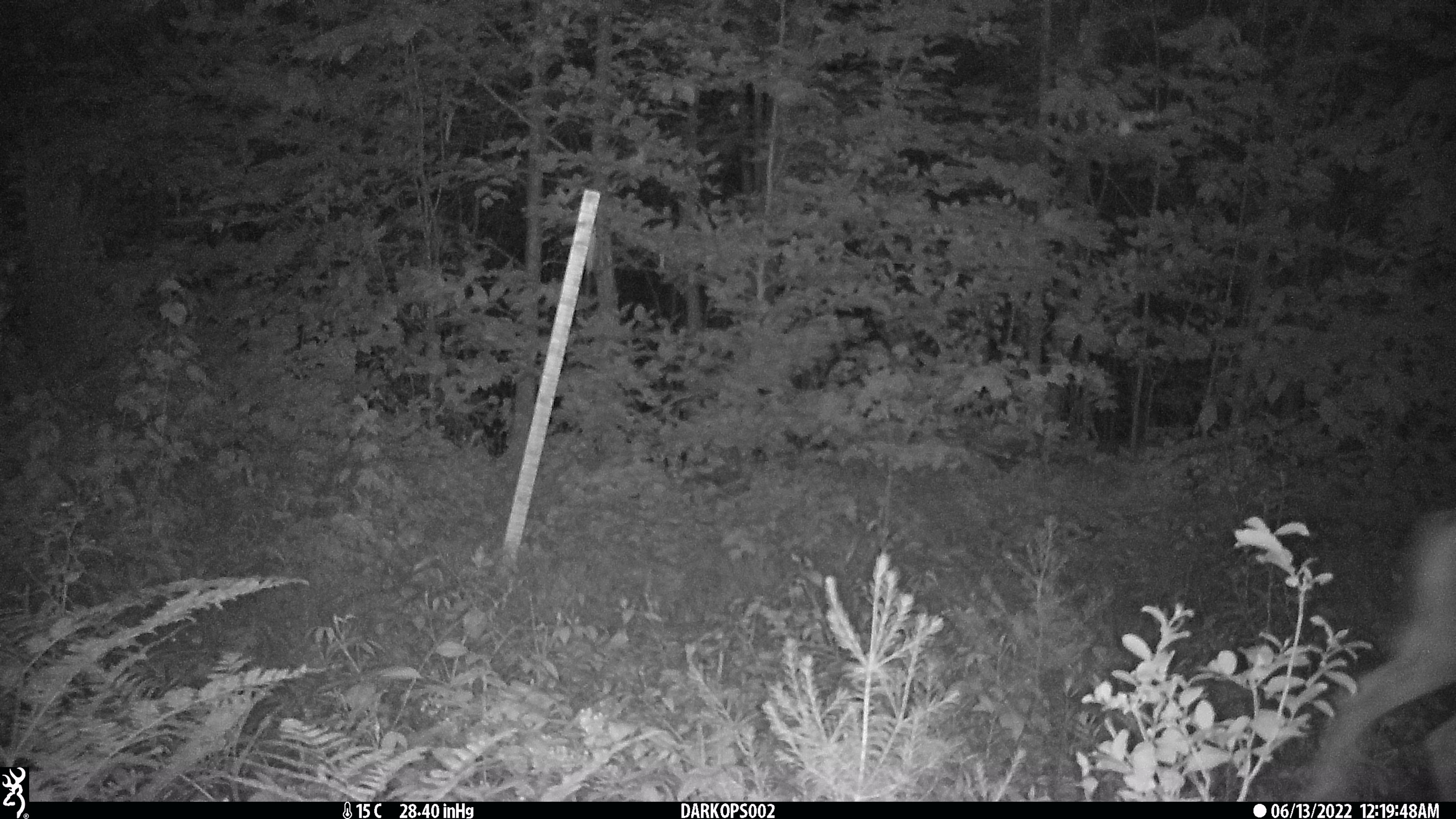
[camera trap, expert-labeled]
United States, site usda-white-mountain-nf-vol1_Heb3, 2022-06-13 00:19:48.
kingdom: Animalia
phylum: Chordata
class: Mammalia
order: Artiodactyla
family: Cervidae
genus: Odocoileus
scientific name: Odocoileus virginianus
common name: white-tailed deer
White-tailed deer (Odocoileus virginianus).